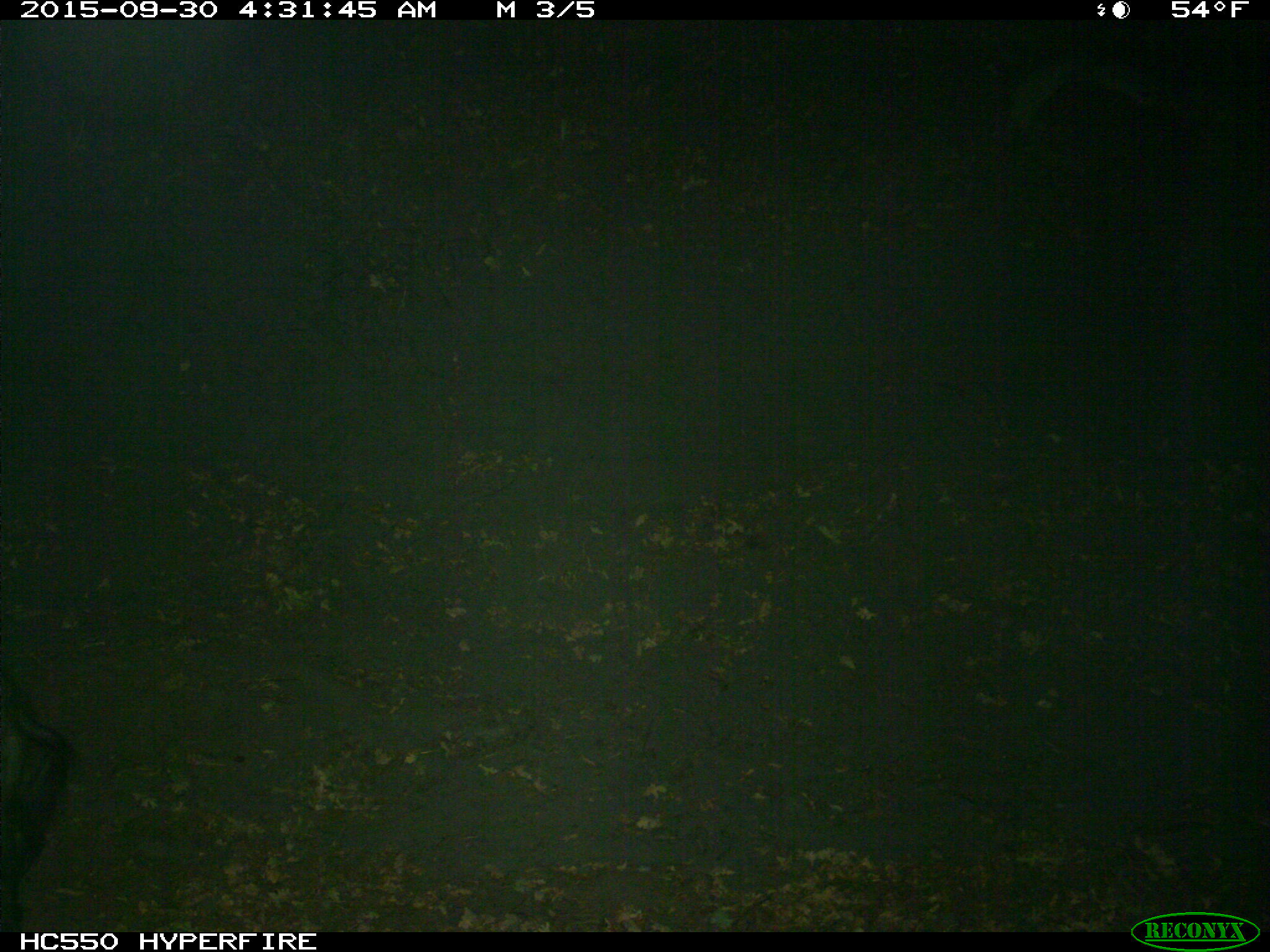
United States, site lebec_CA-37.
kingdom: Animalia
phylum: Chordata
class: Mammalia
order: Artiodactyla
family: Suidae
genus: Sus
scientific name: Sus scrofa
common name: wild boar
Sus scrofa (wild boar).